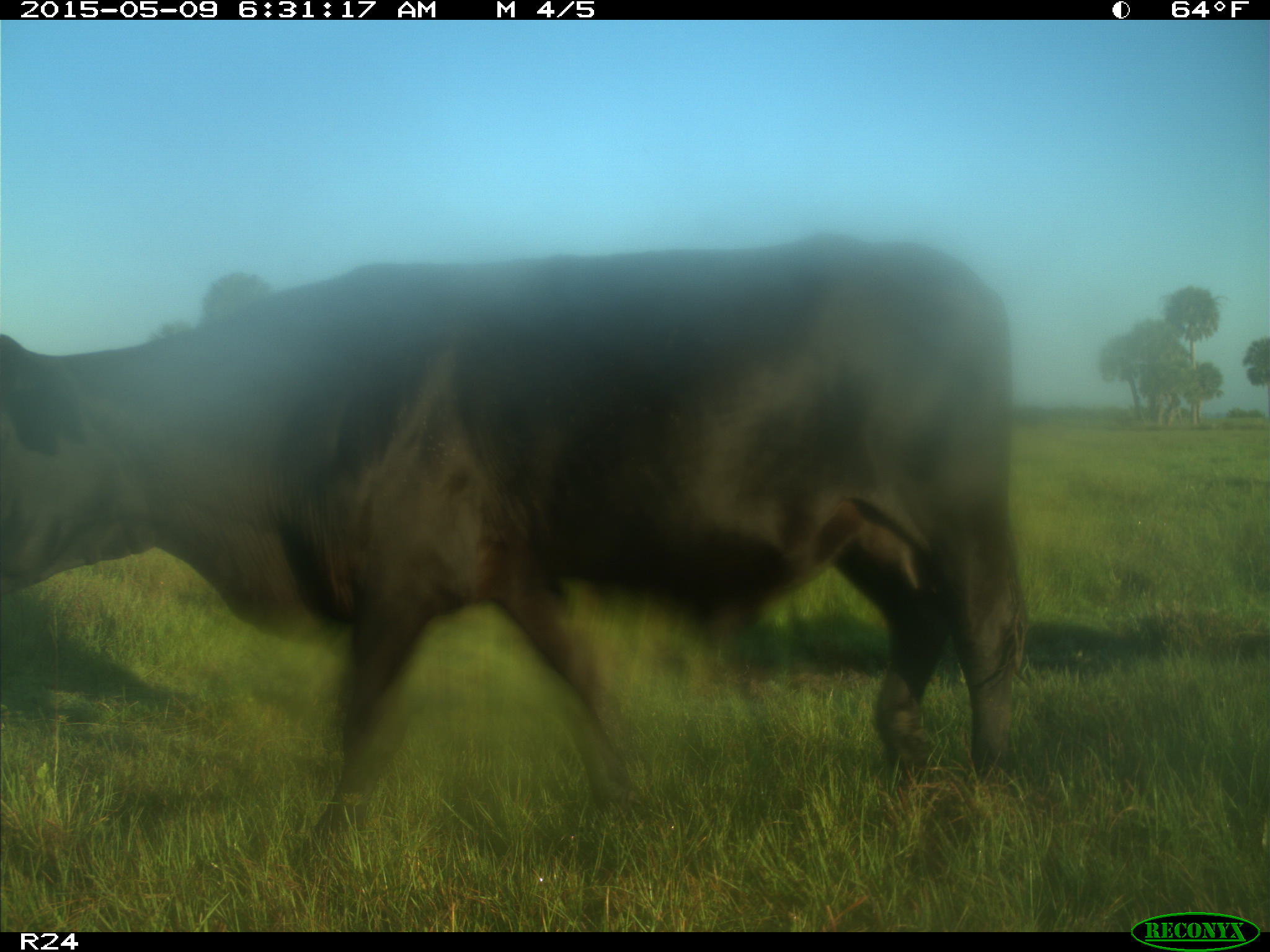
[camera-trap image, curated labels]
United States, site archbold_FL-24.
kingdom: Animalia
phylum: Chordata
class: Mammalia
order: Artiodactyla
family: Bovidae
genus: Bos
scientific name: Bos taurus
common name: domestic cow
Bos taurus (domestic cow).